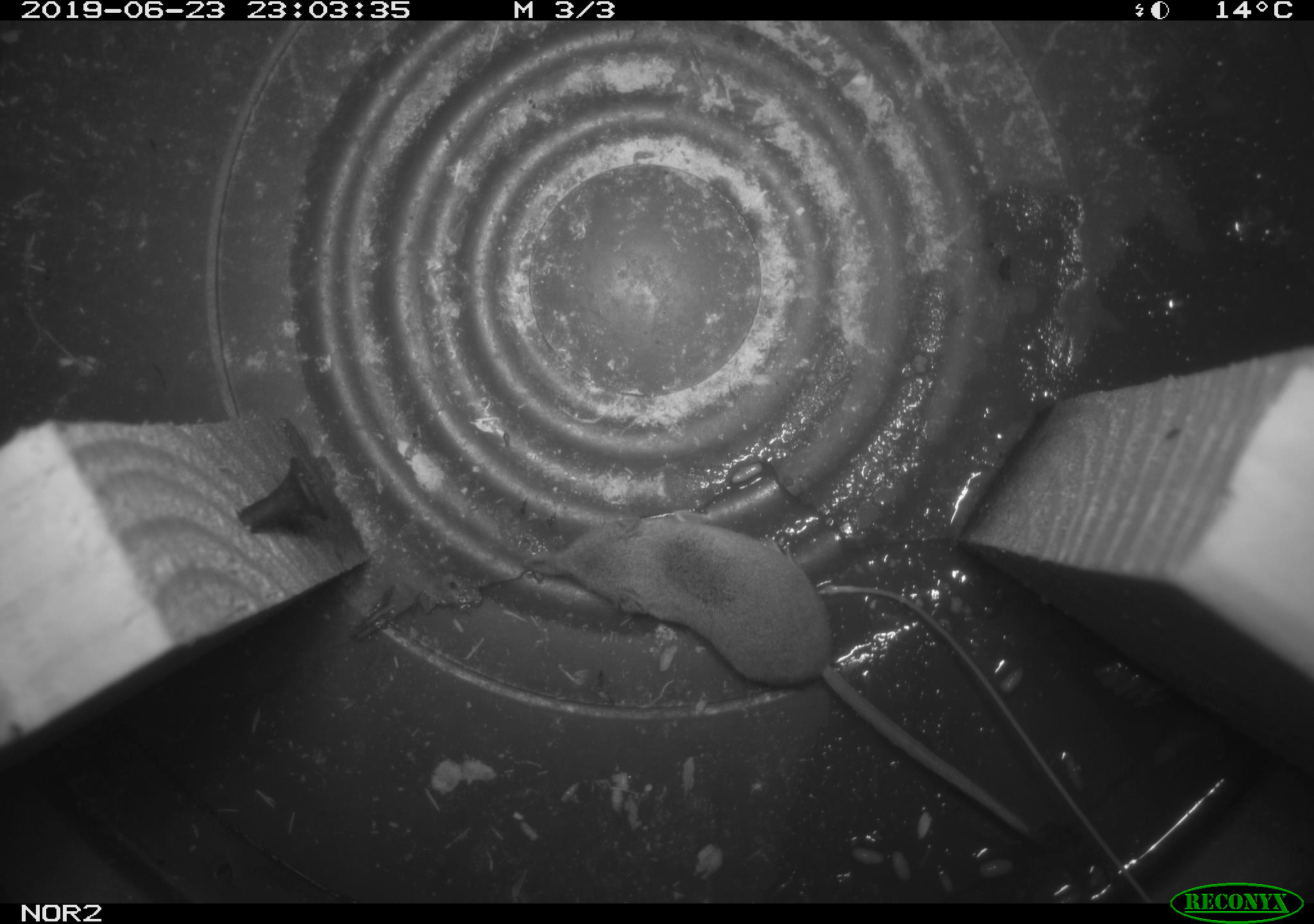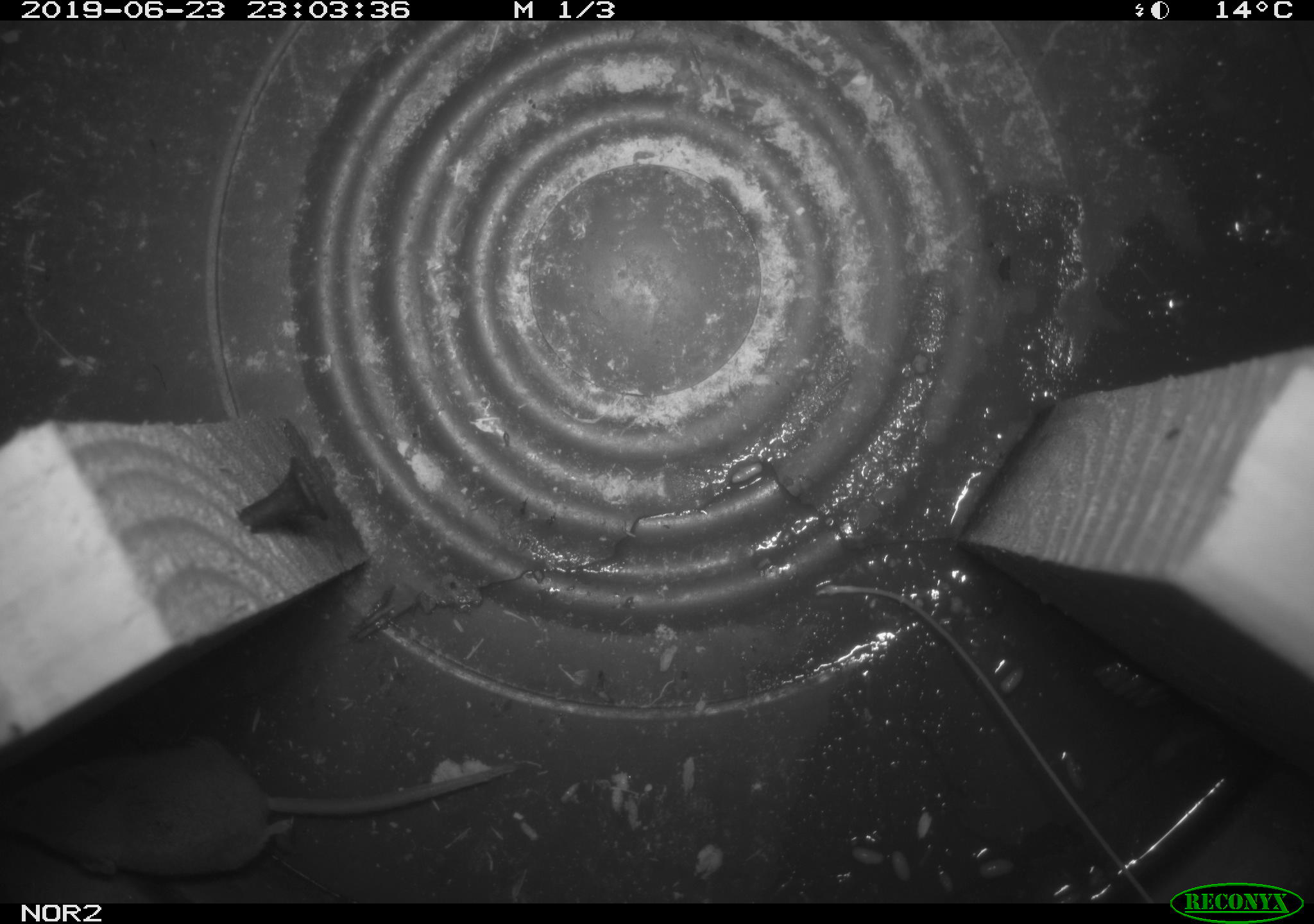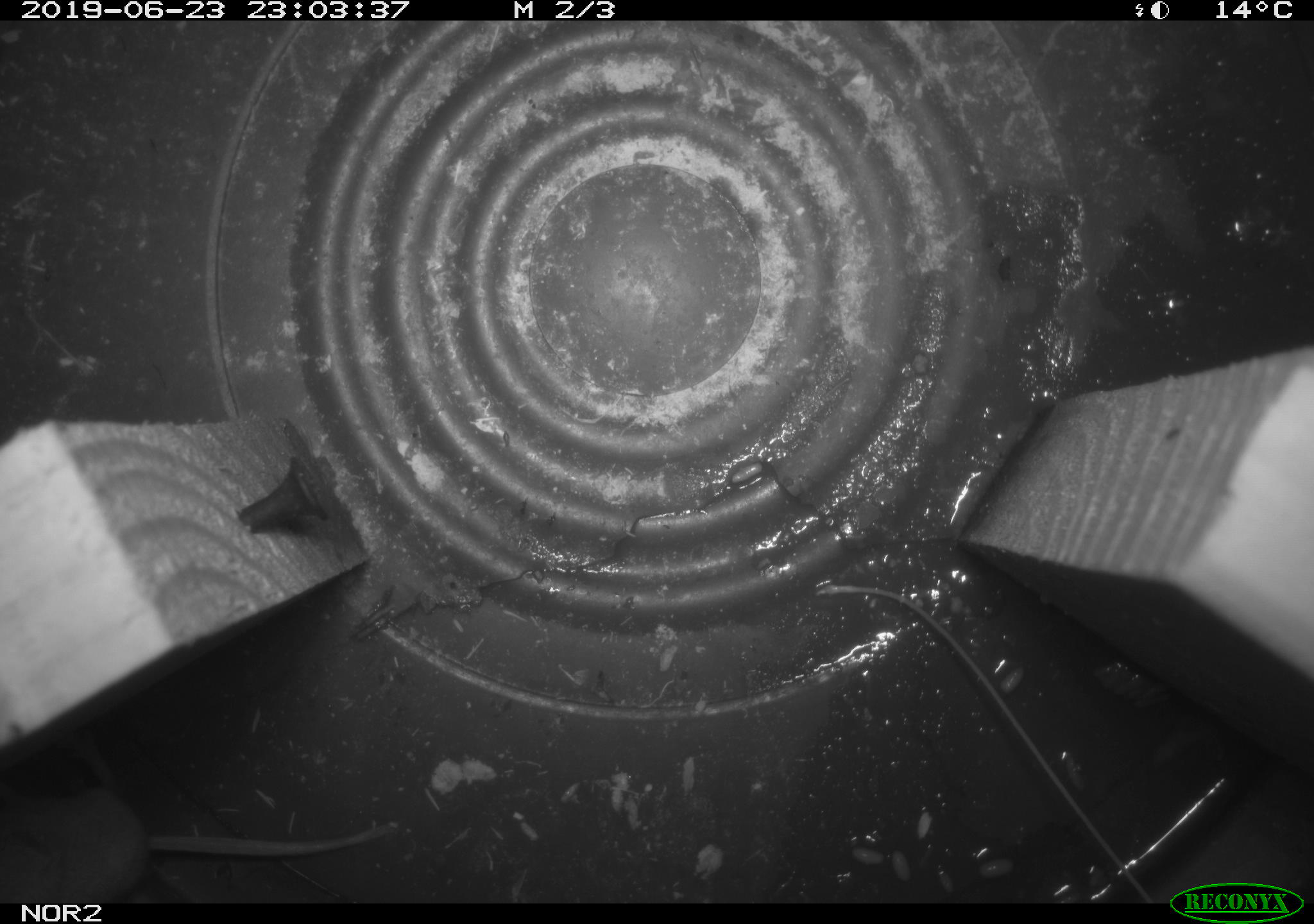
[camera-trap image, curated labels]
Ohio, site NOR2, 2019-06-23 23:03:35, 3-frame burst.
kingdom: Animalia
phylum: Chordata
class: Mammalia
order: Eulipotyphla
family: Soricidae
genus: Sorex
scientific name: Sorex cinereus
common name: masked shrew